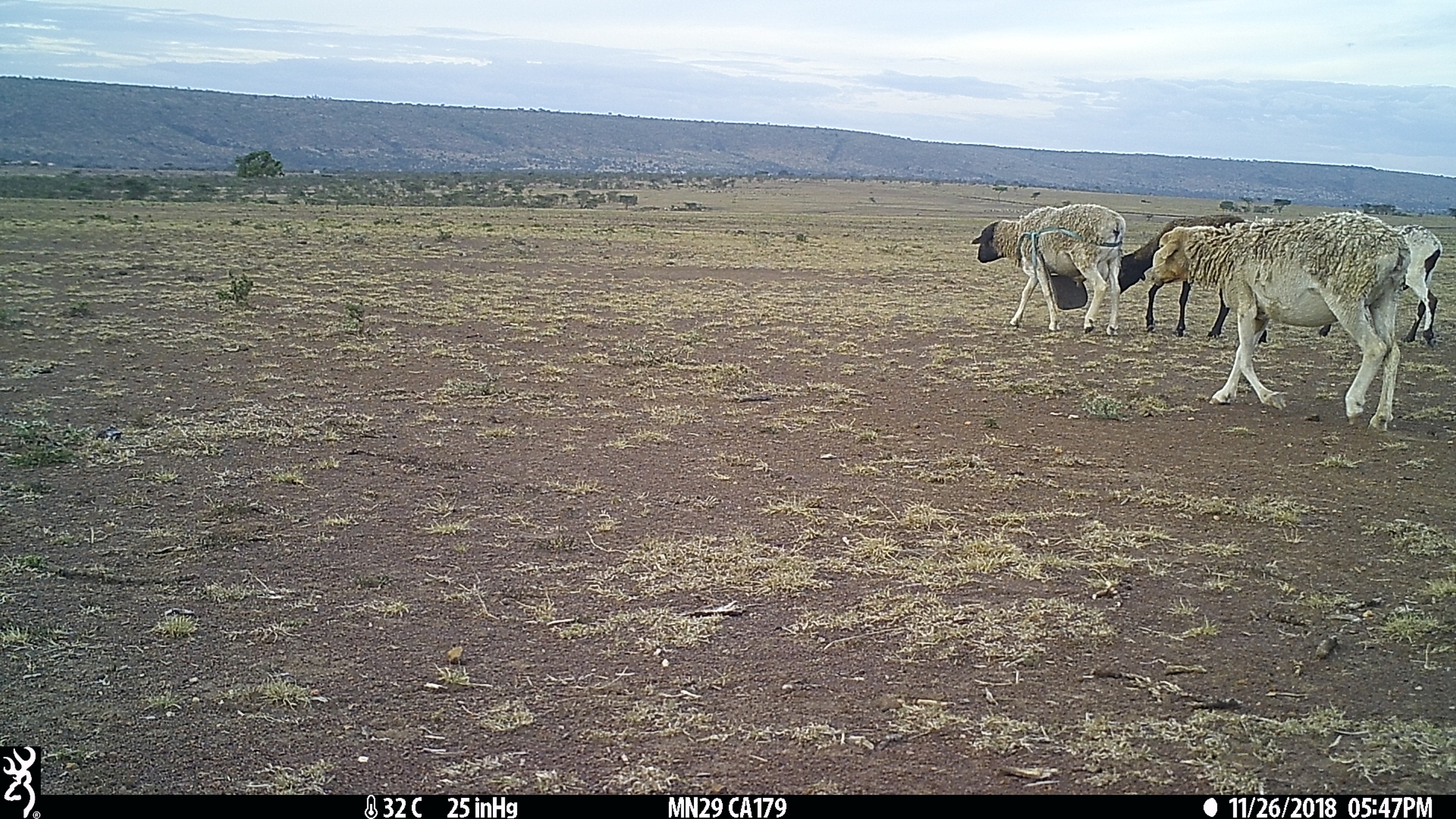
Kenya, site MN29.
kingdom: Animalia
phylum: Chordata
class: Mammalia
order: Artiodactyla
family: Bovidae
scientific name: Bovidae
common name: sheep or goat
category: shoat